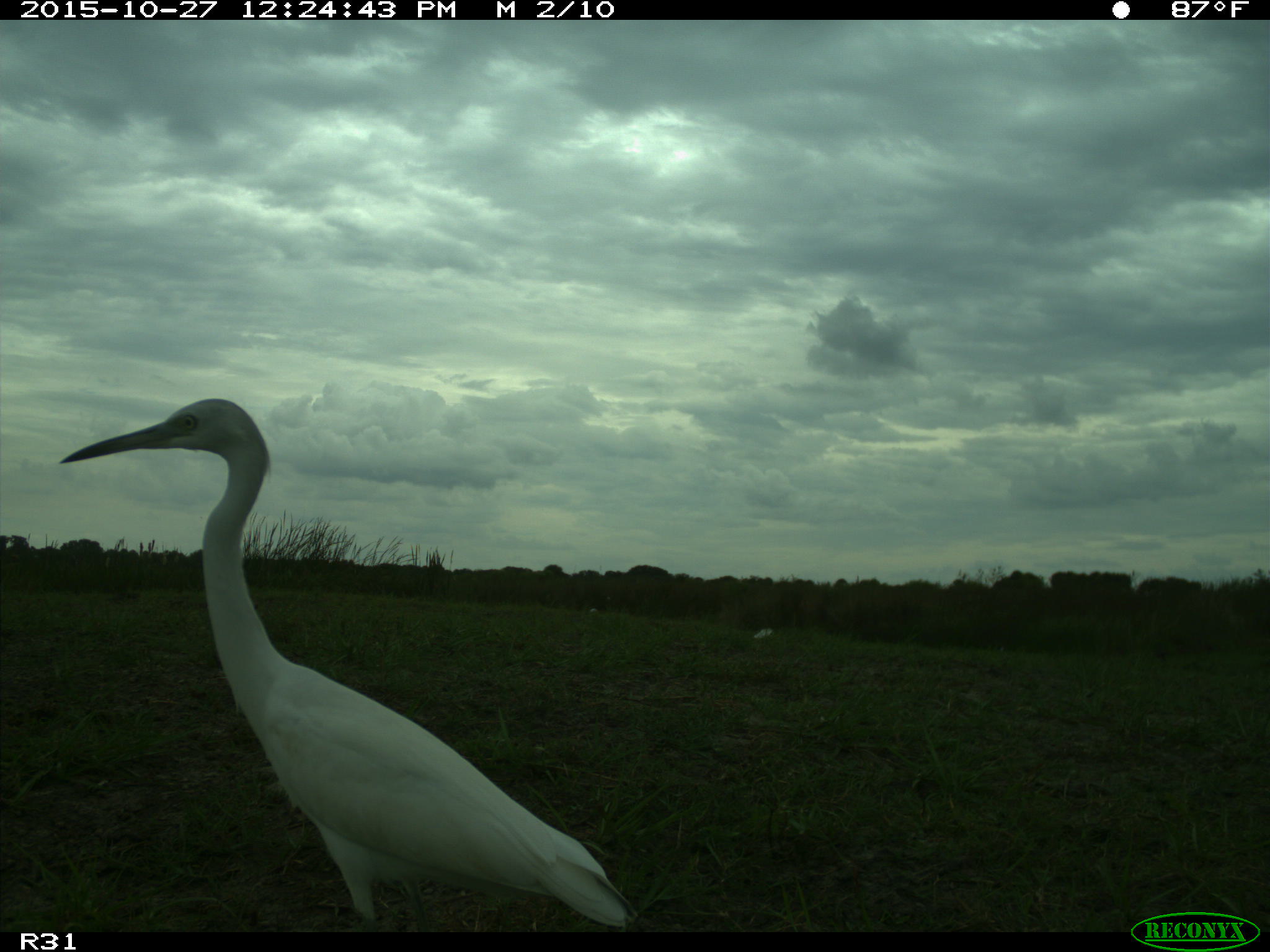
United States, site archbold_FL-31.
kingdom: Animalia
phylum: Chordata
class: Aves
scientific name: Aves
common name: birds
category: unidentified bird